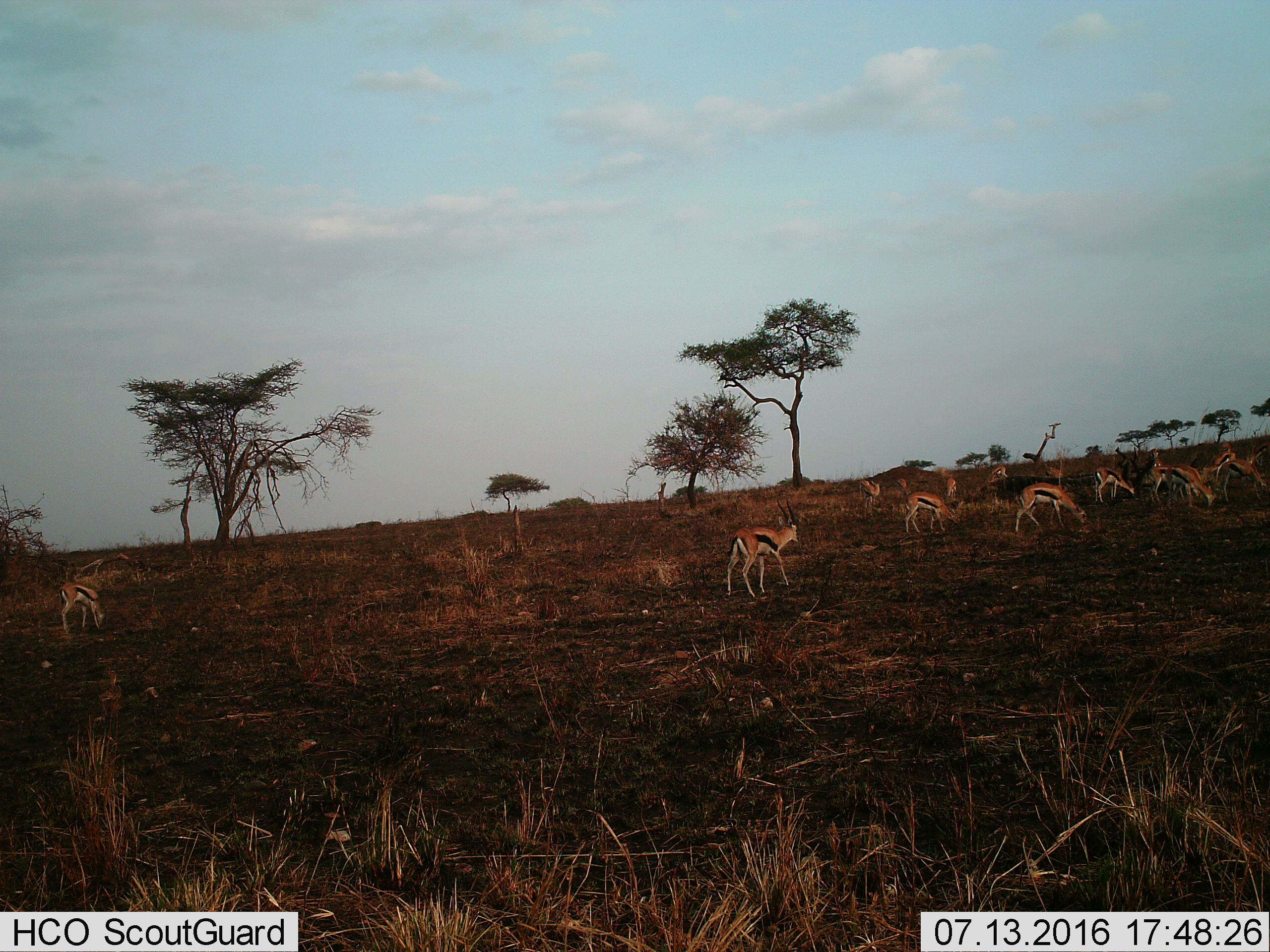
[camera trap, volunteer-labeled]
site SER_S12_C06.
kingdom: Animalia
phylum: Chordata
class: Mammalia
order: Artiodactyla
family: Bovidae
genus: Eudorcas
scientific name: Eudorcas thomsonii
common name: thomson's gazelle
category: gazellethomsons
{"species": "gazellethomsons (thomson's gazelle) (Eudorcas thomsonii)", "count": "11-50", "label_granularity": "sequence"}